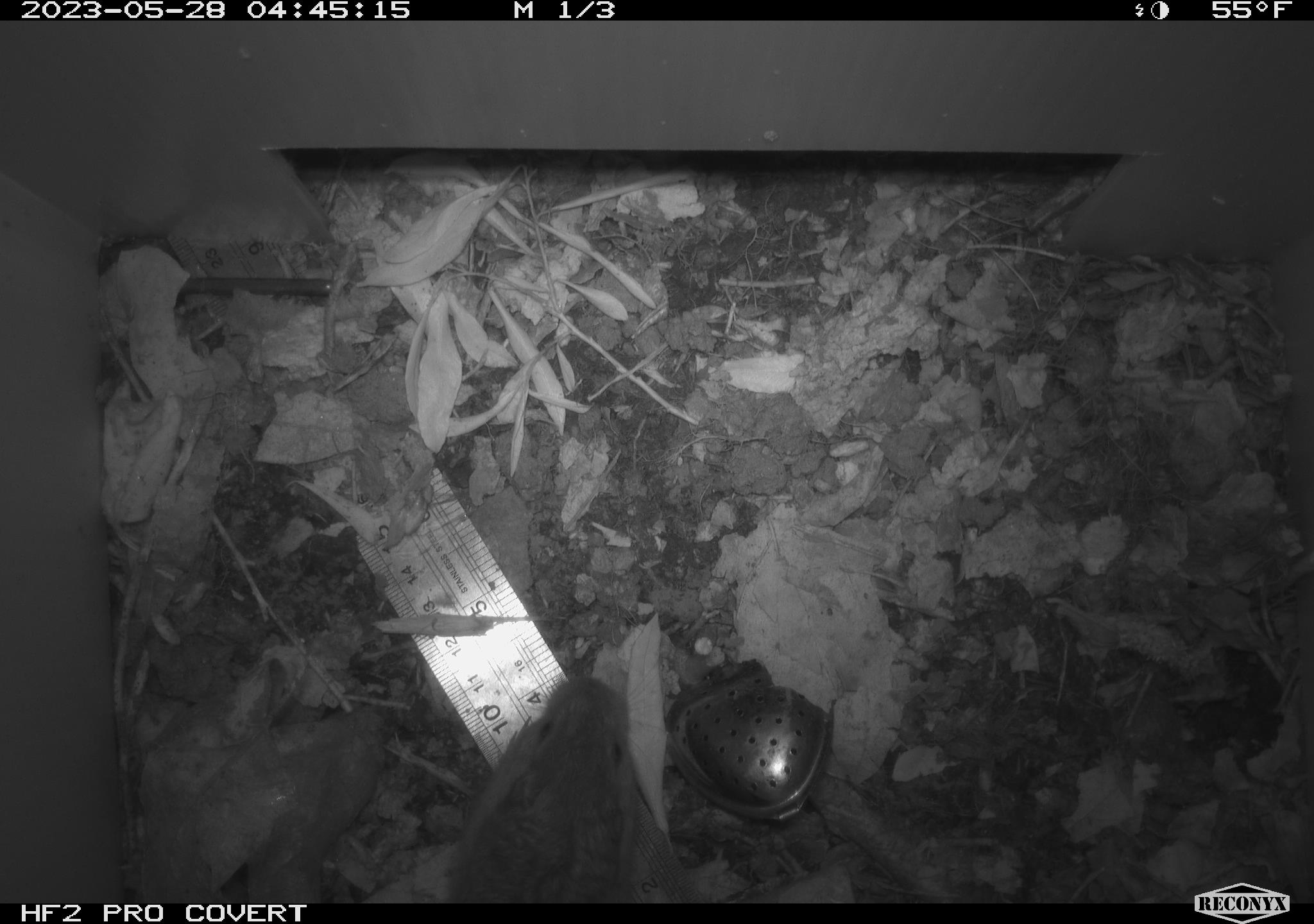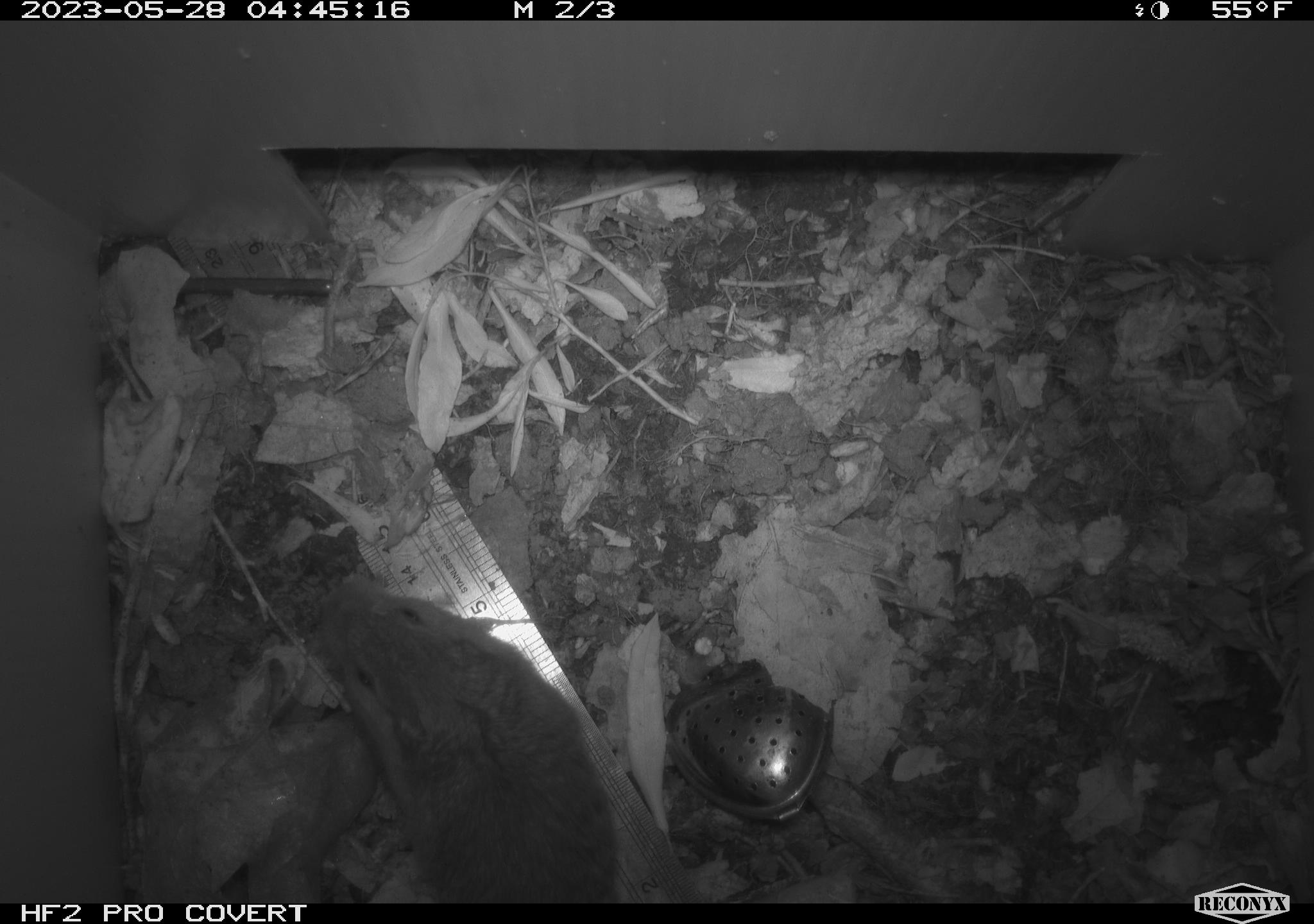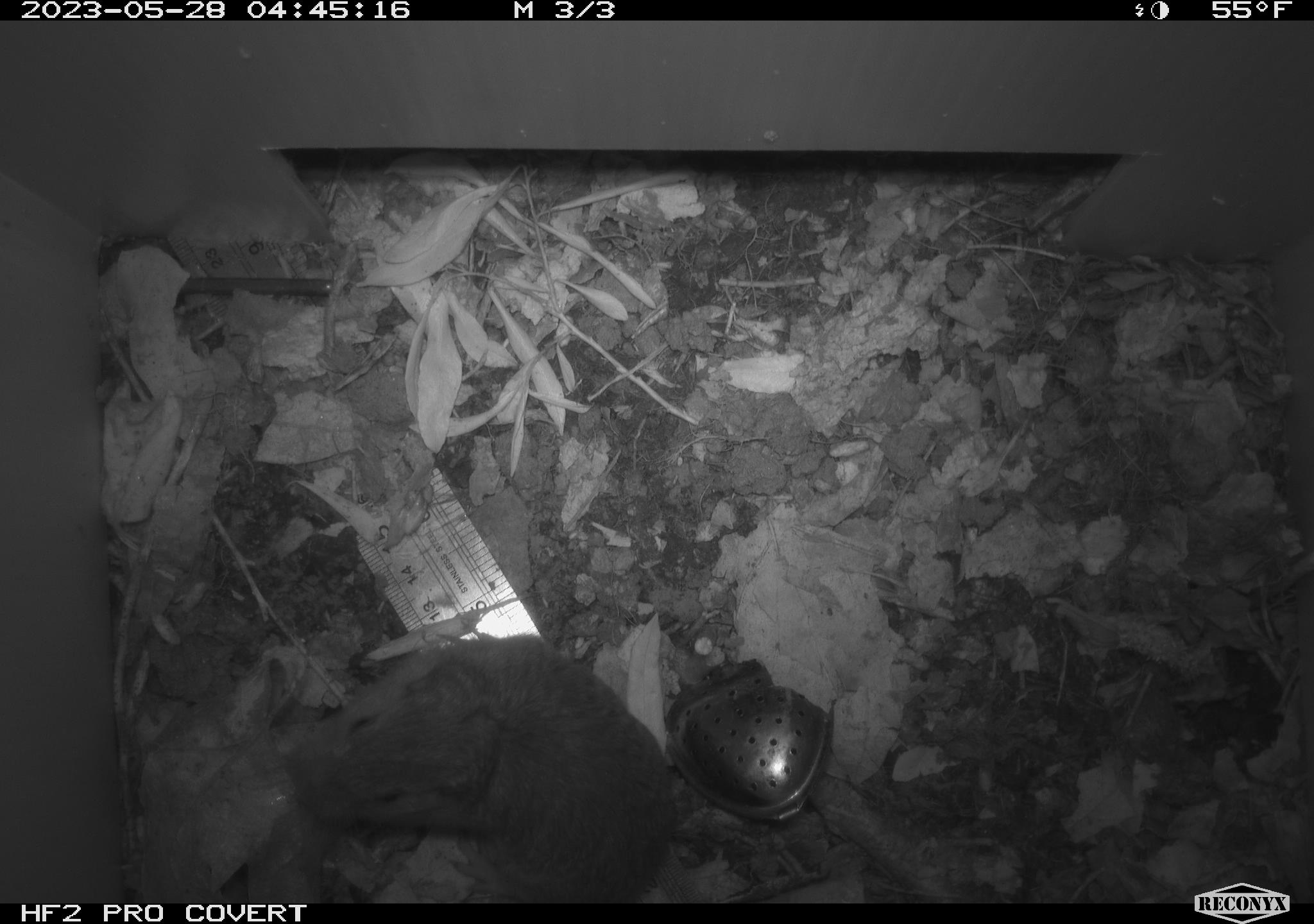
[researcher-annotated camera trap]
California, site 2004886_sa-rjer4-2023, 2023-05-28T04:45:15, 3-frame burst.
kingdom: Animalia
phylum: Chordata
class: Mammalia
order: Rodentia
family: Geomyidae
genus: Megascapheus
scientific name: Megascapheus bottae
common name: botta's pocket gopher